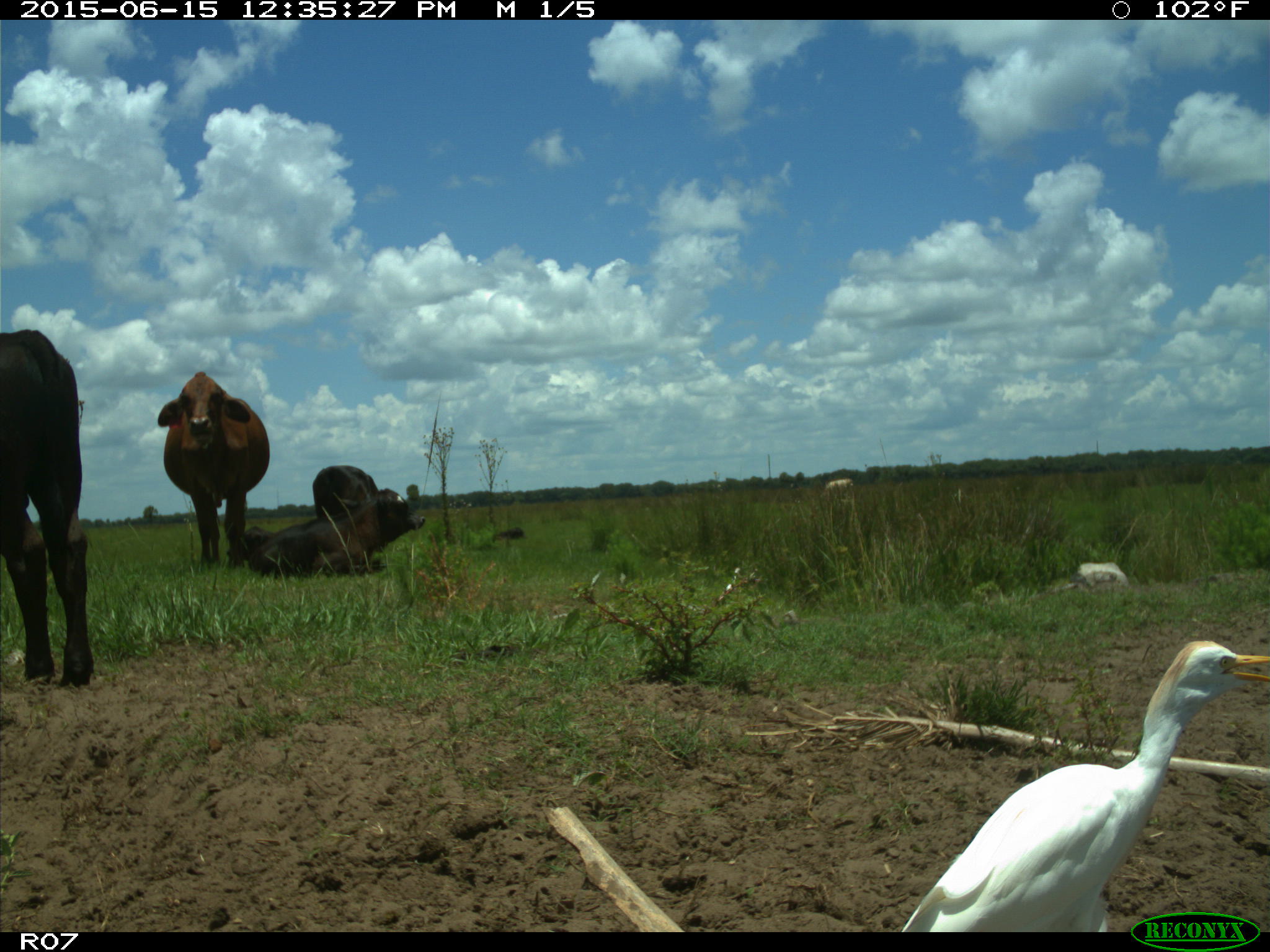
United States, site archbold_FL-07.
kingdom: Animalia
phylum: Chordata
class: Mammalia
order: Artiodactyla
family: Bovidae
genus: Bos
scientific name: Bos taurus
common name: domestic cow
Bos taurus (domestic cow).